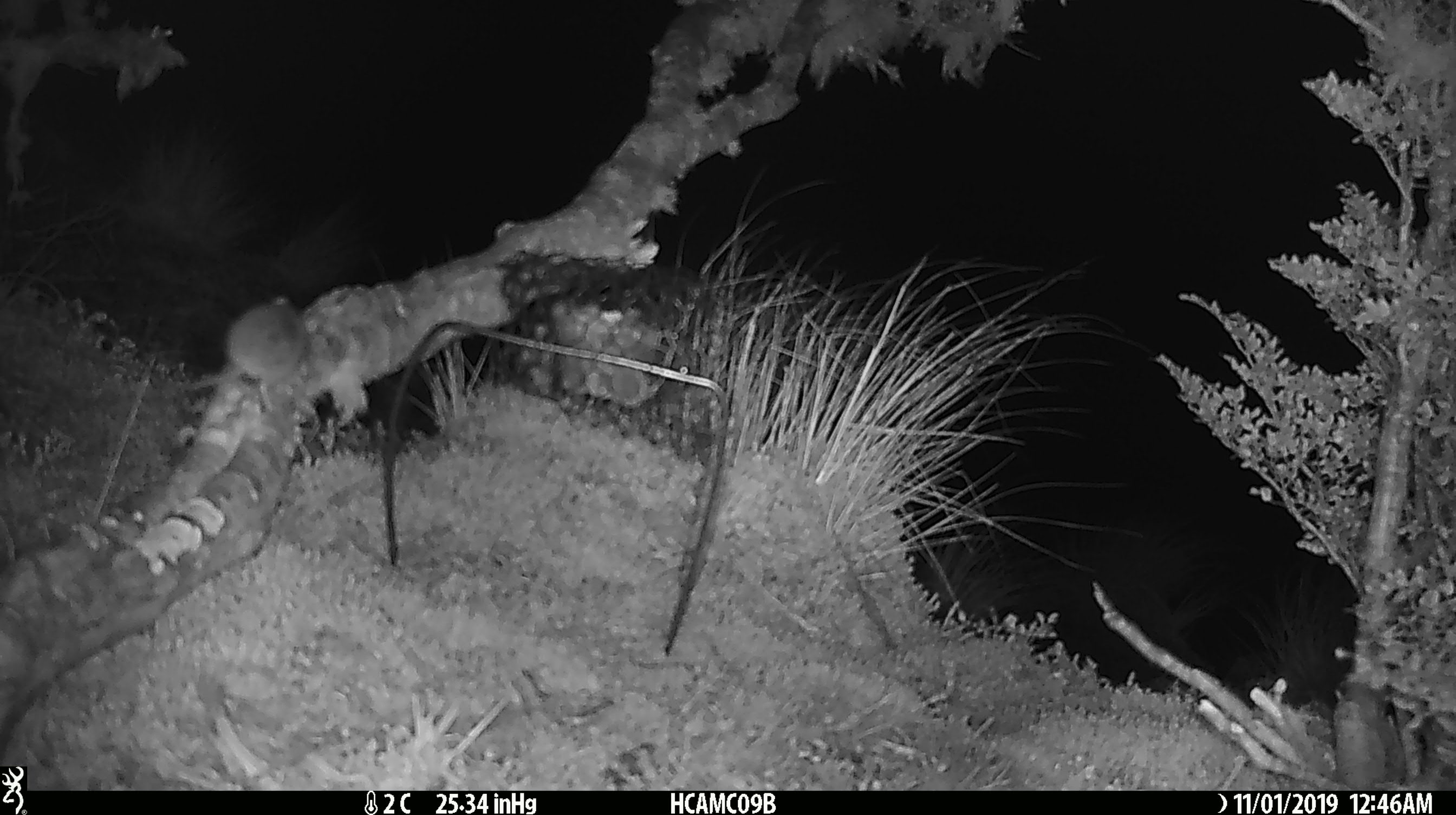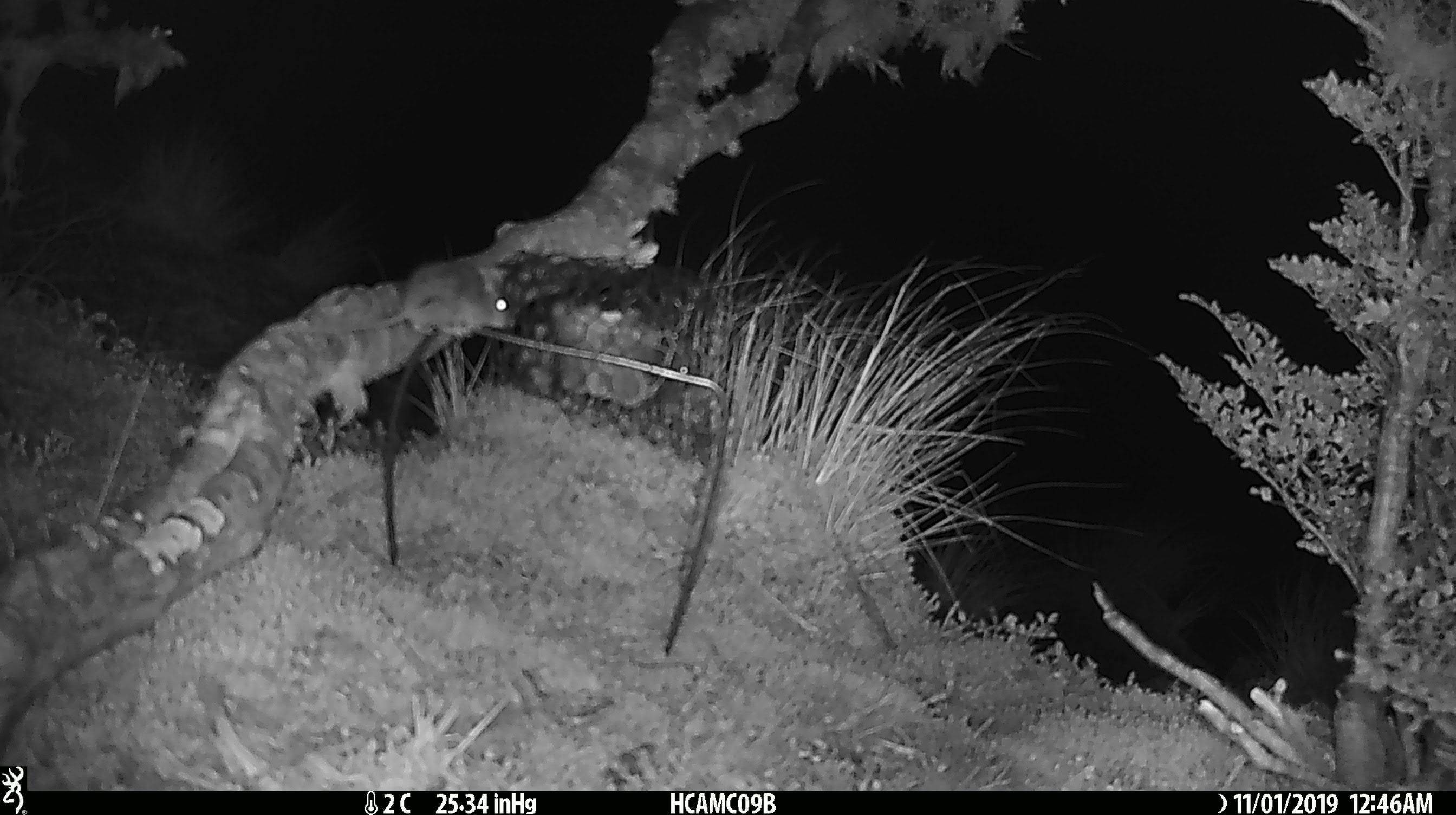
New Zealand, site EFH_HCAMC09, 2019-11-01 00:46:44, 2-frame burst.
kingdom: Animalia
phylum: Chordata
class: Mammalia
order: Rodentia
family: Muridae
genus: Mus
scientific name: Mus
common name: mouse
Mouse (Mus).